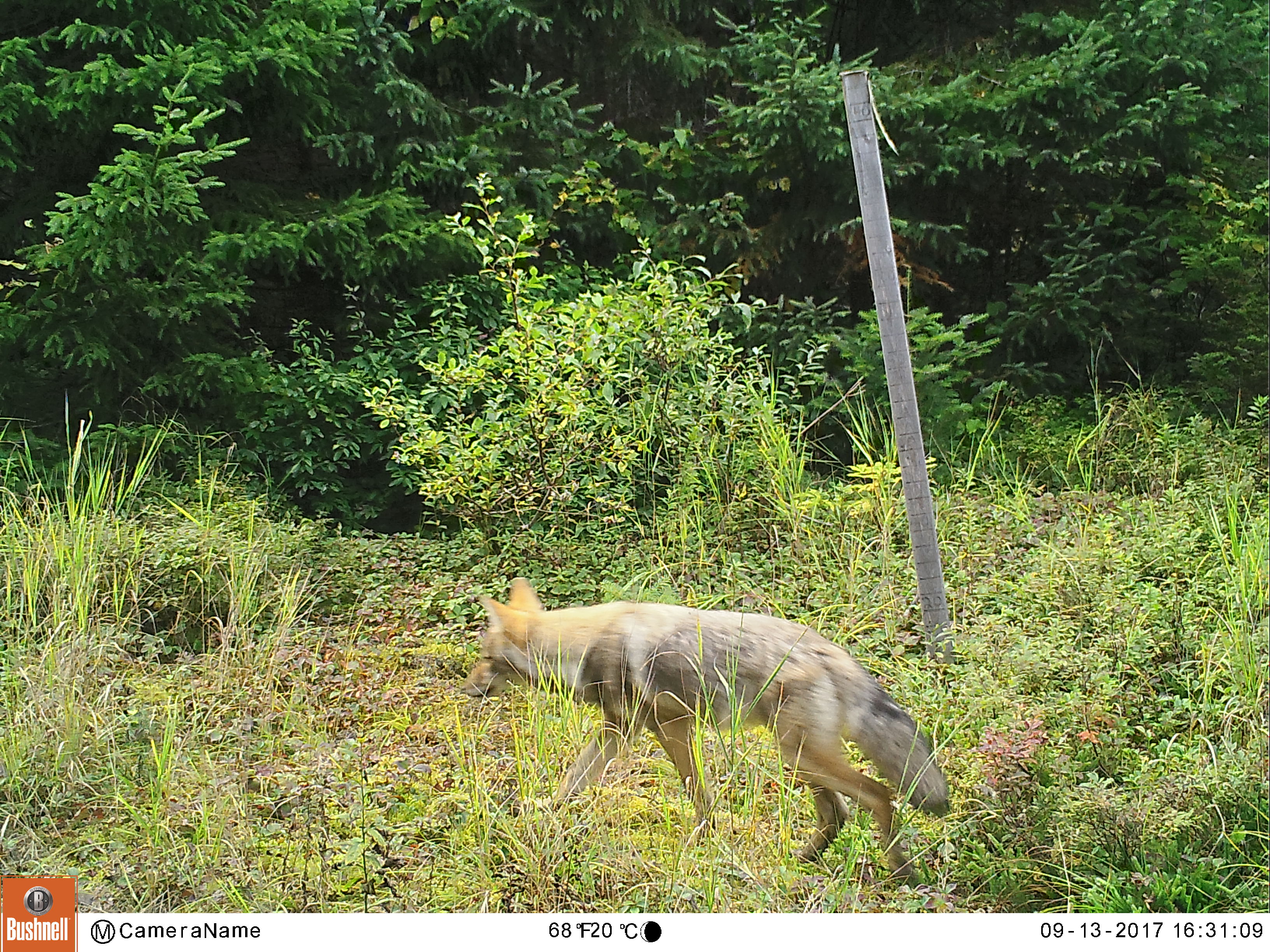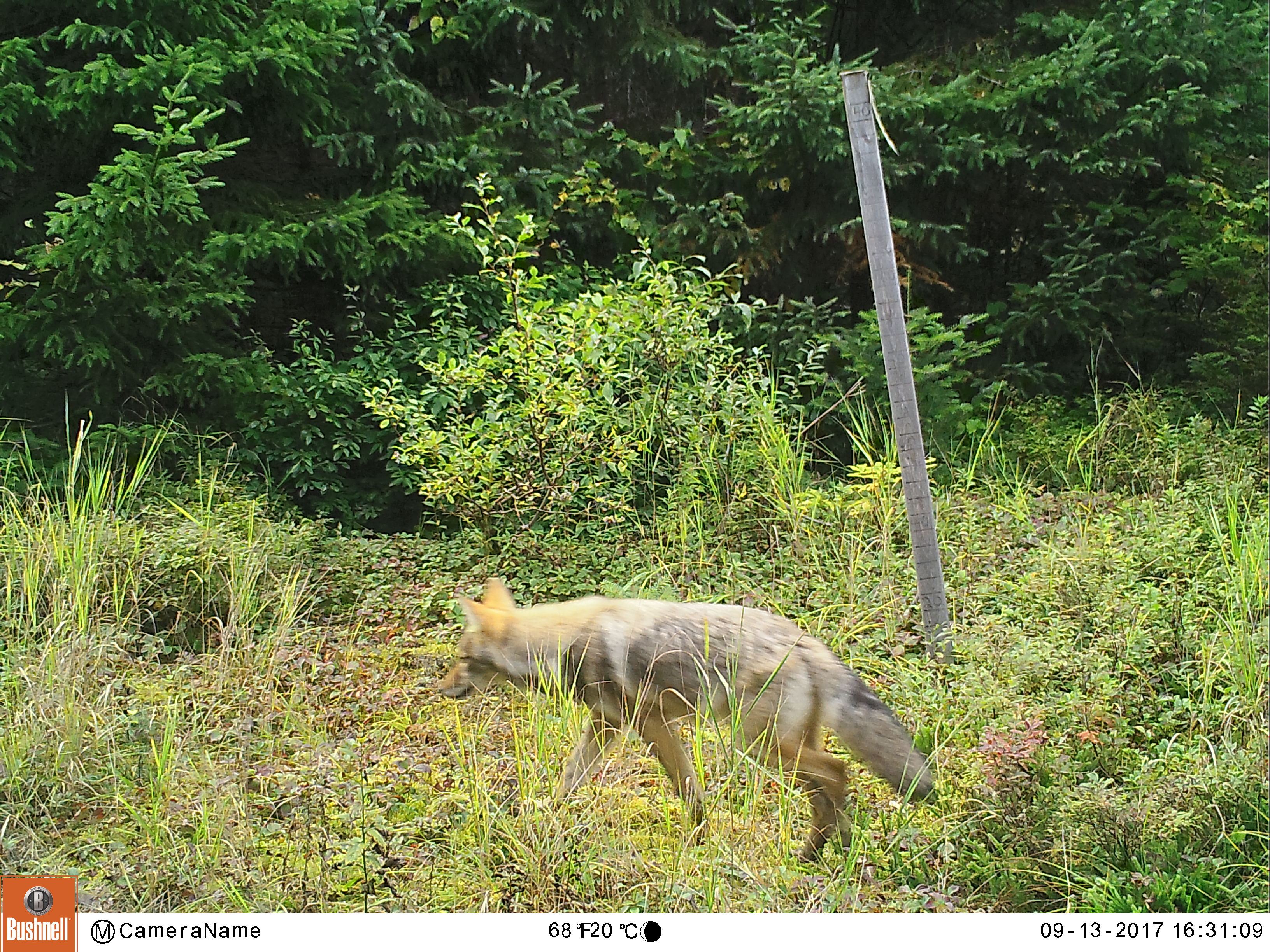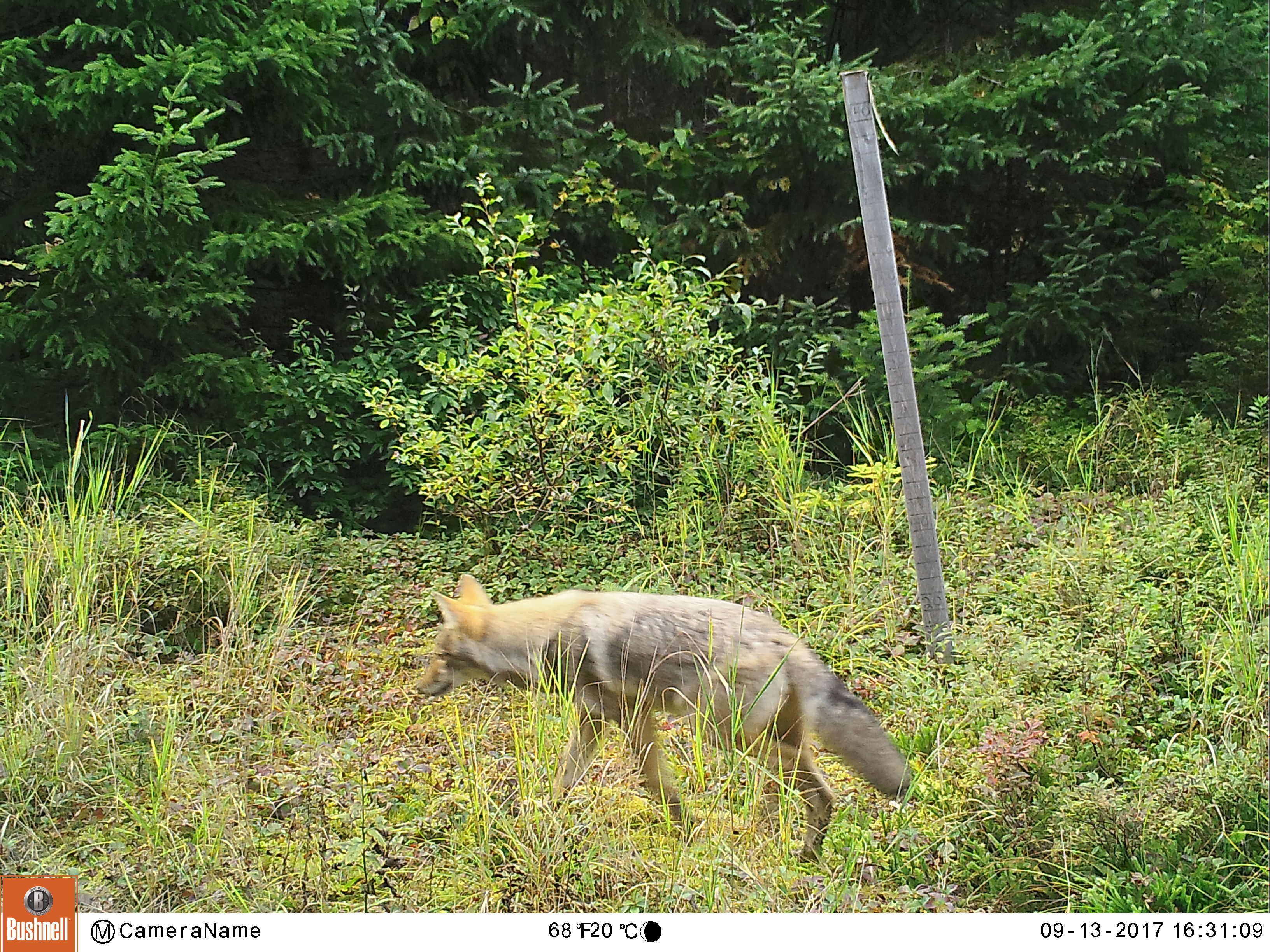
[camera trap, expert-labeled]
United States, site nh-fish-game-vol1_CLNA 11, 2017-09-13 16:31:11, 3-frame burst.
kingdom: Animalia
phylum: Chordata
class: Mammalia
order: Carnivora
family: Canidae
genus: Canis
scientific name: Canis latrans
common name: coyote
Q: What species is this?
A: Coyote (Canis latrans).